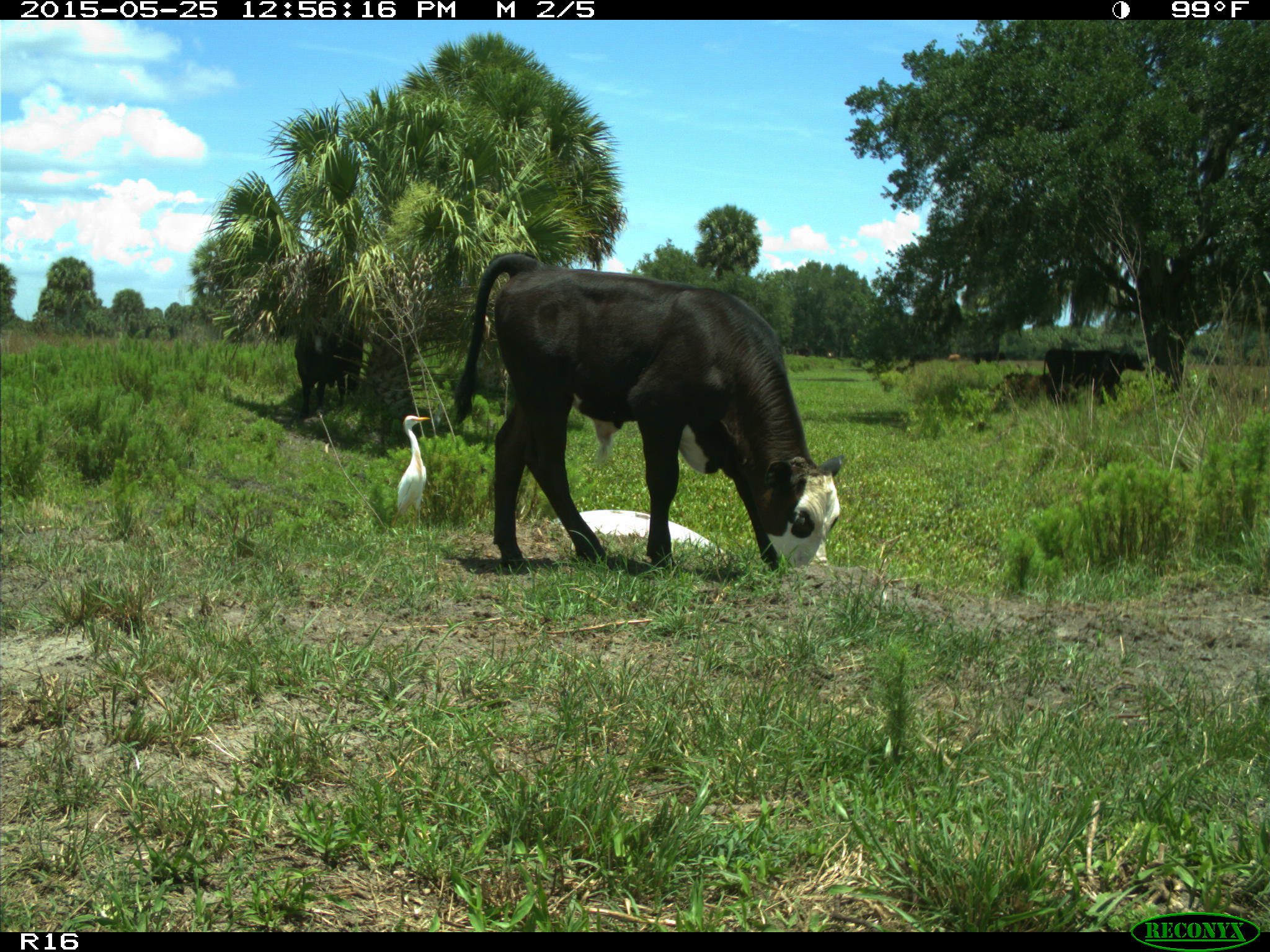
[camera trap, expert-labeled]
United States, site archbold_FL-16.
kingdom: Animalia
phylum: Chordata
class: Mammalia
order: Artiodactyla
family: Bovidae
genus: Bos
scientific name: Bos taurus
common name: domestic cow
Bos taurus (domestic cow).